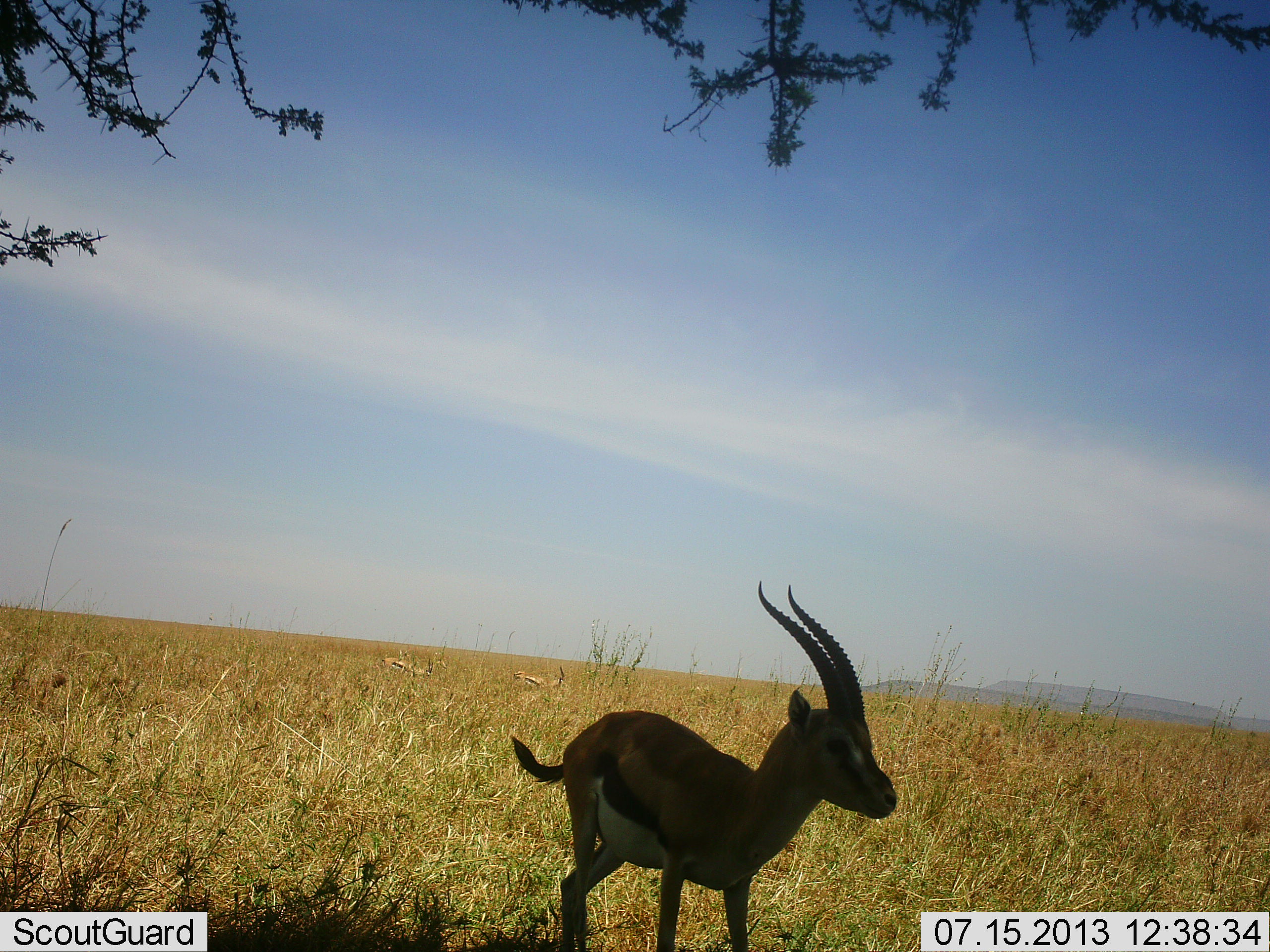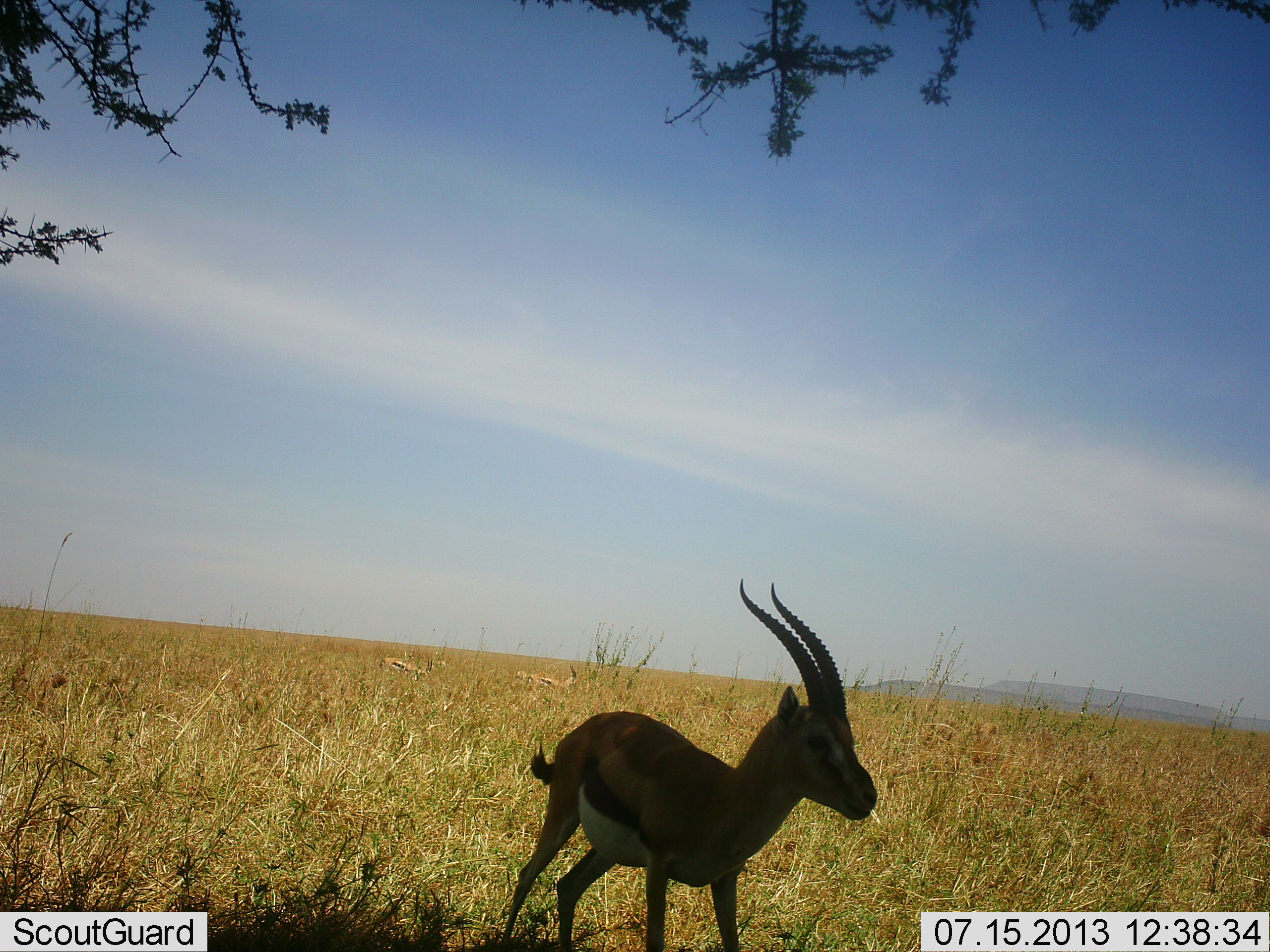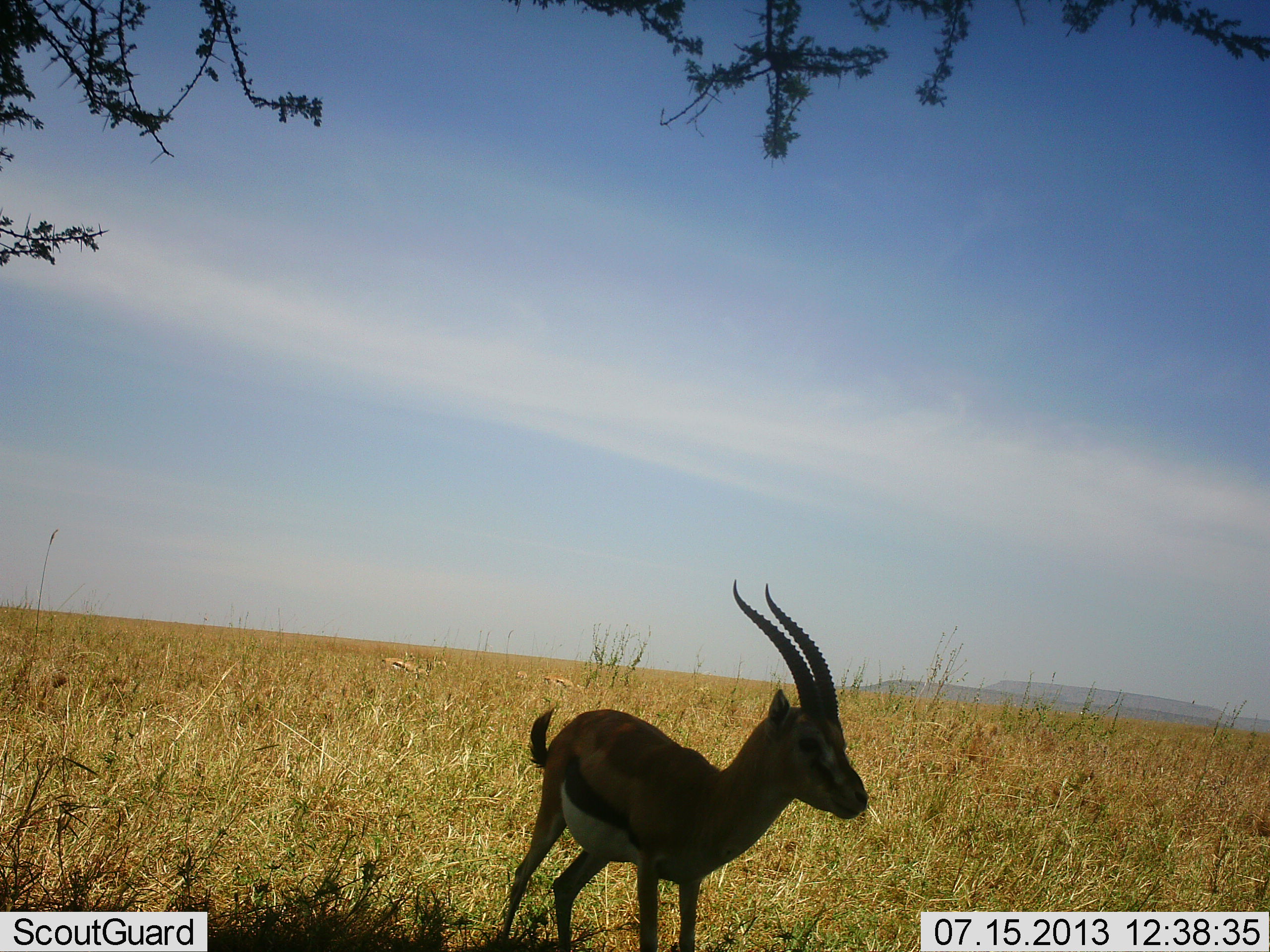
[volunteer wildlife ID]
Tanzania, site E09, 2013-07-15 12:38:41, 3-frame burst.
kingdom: Animalia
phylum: Chordata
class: Mammalia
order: Artiodactyla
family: Bovidae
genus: Eudorcas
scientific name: Eudorcas thomsonii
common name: thomson's gazelle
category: gazellethomsons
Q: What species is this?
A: Gazellethomsons (thomson's gazelle) (Eudorcas thomsonii).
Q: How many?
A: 1.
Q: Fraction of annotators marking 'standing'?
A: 50%.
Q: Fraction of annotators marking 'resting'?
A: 0%.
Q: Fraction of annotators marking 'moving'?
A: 58%.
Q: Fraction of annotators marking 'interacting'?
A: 0%.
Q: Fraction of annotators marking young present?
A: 0%.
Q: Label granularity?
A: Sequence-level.